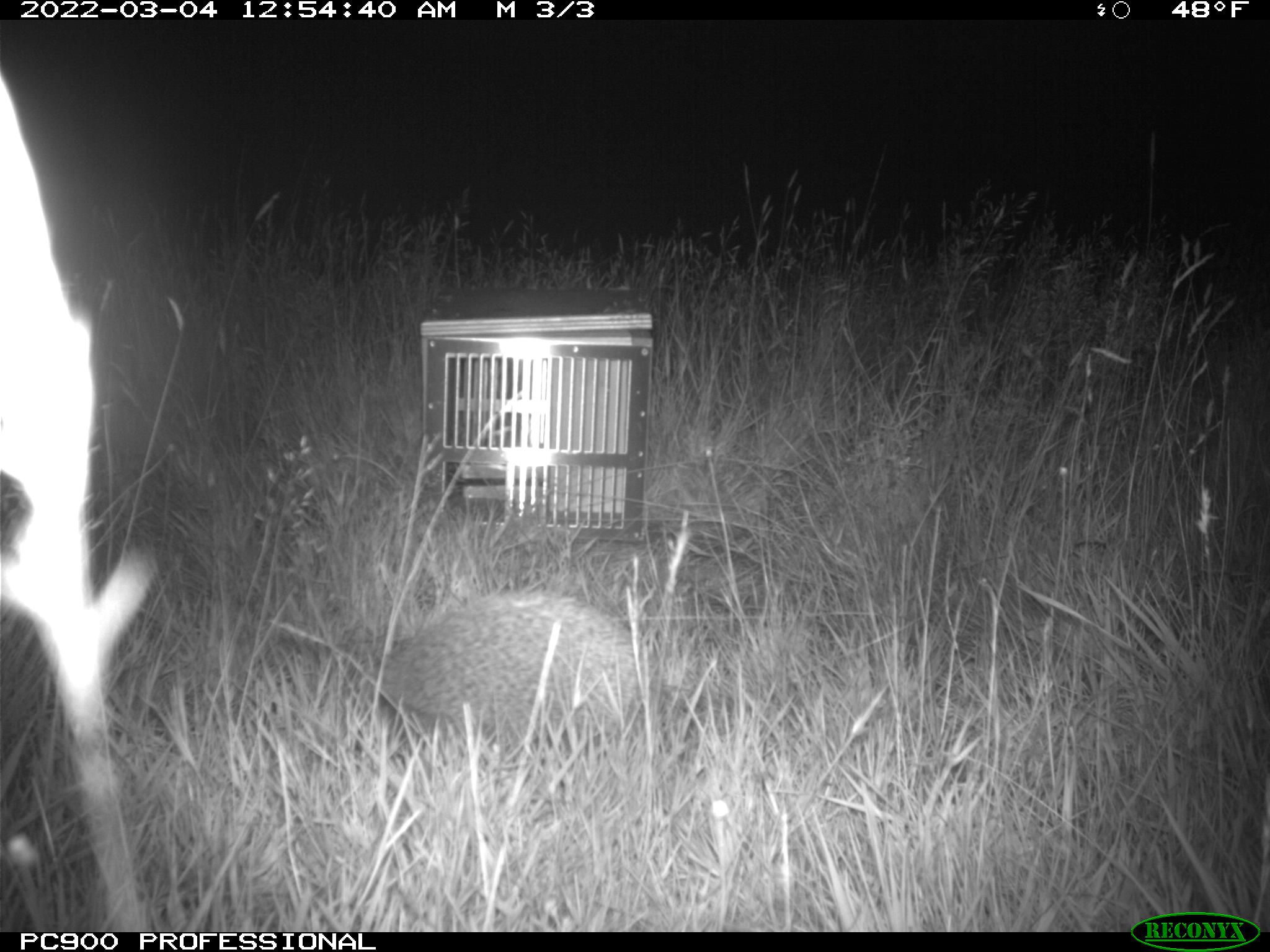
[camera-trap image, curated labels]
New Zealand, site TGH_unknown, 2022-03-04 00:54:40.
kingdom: Animalia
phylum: Chordata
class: Mammalia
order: Eulipotyphla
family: Erinaceidae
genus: Erinaceus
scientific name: Erinaceus europaeus europaeus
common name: european hedgehog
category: hedgehog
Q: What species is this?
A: Hedgehog (european hedgehog) (Erinaceus europaeus europaeus).